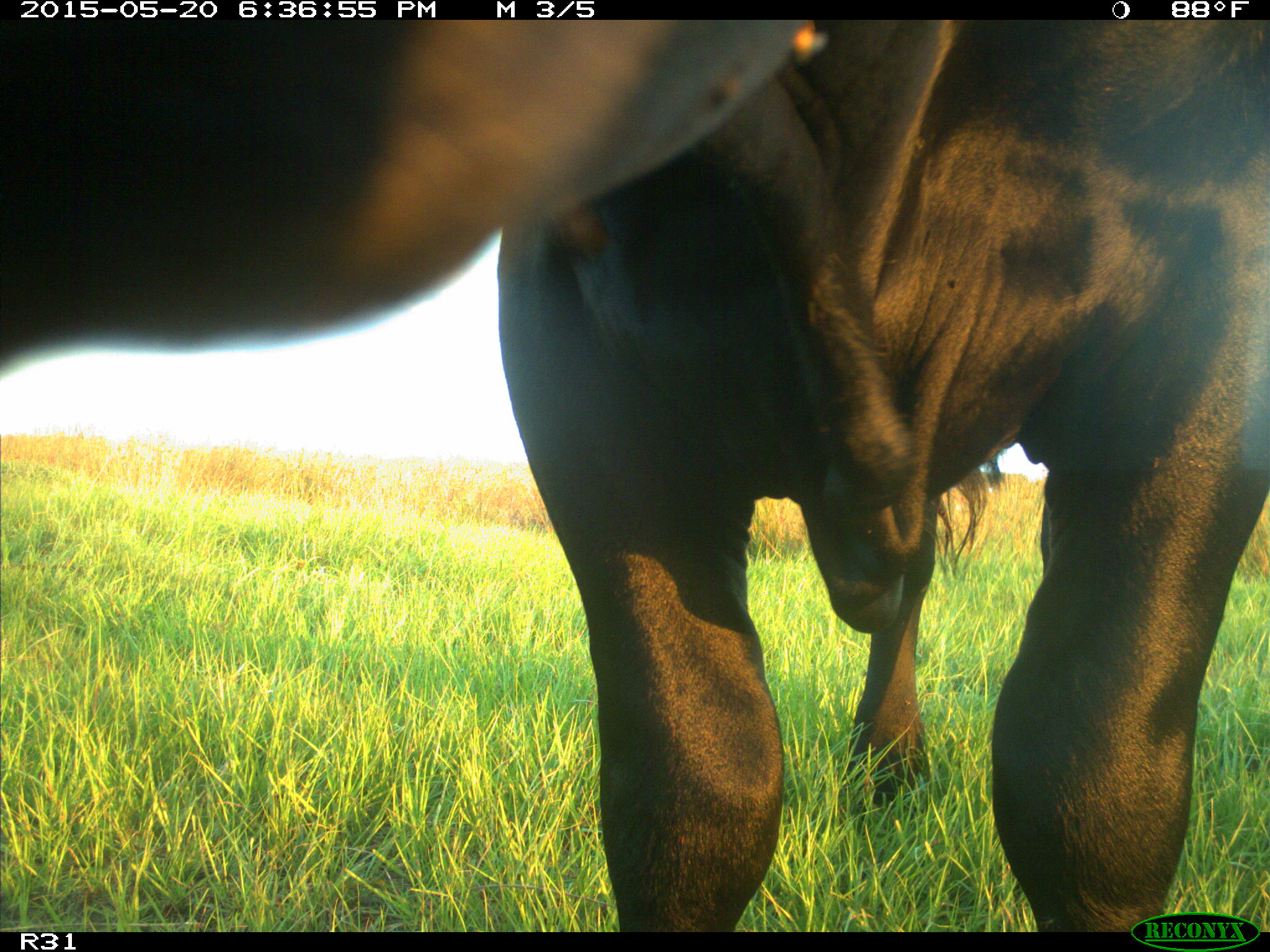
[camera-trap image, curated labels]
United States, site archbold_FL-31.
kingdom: Animalia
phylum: Chordata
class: Mammalia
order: Artiodactyla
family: Bovidae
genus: Bos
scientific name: Bos taurus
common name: domestic cow